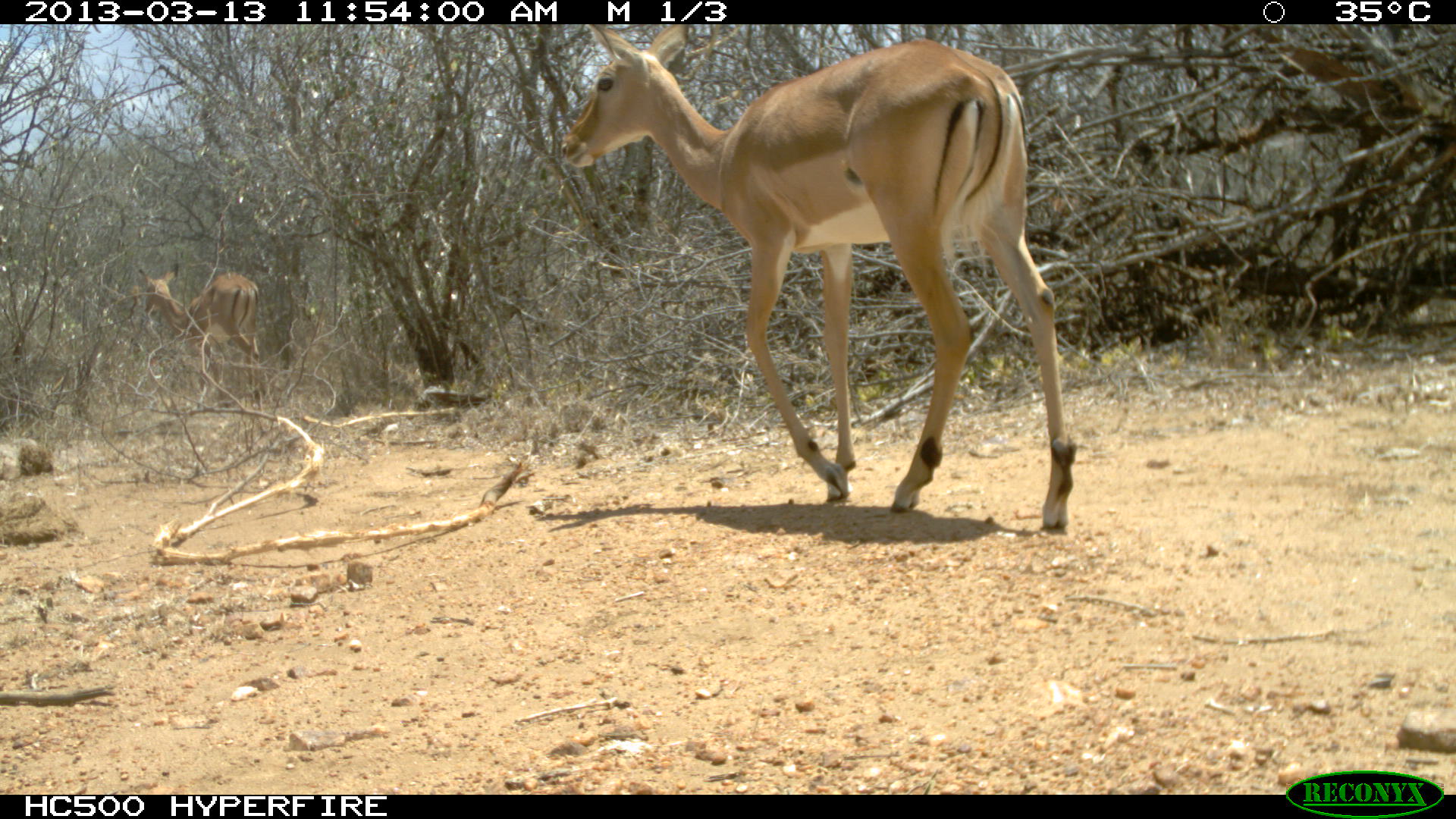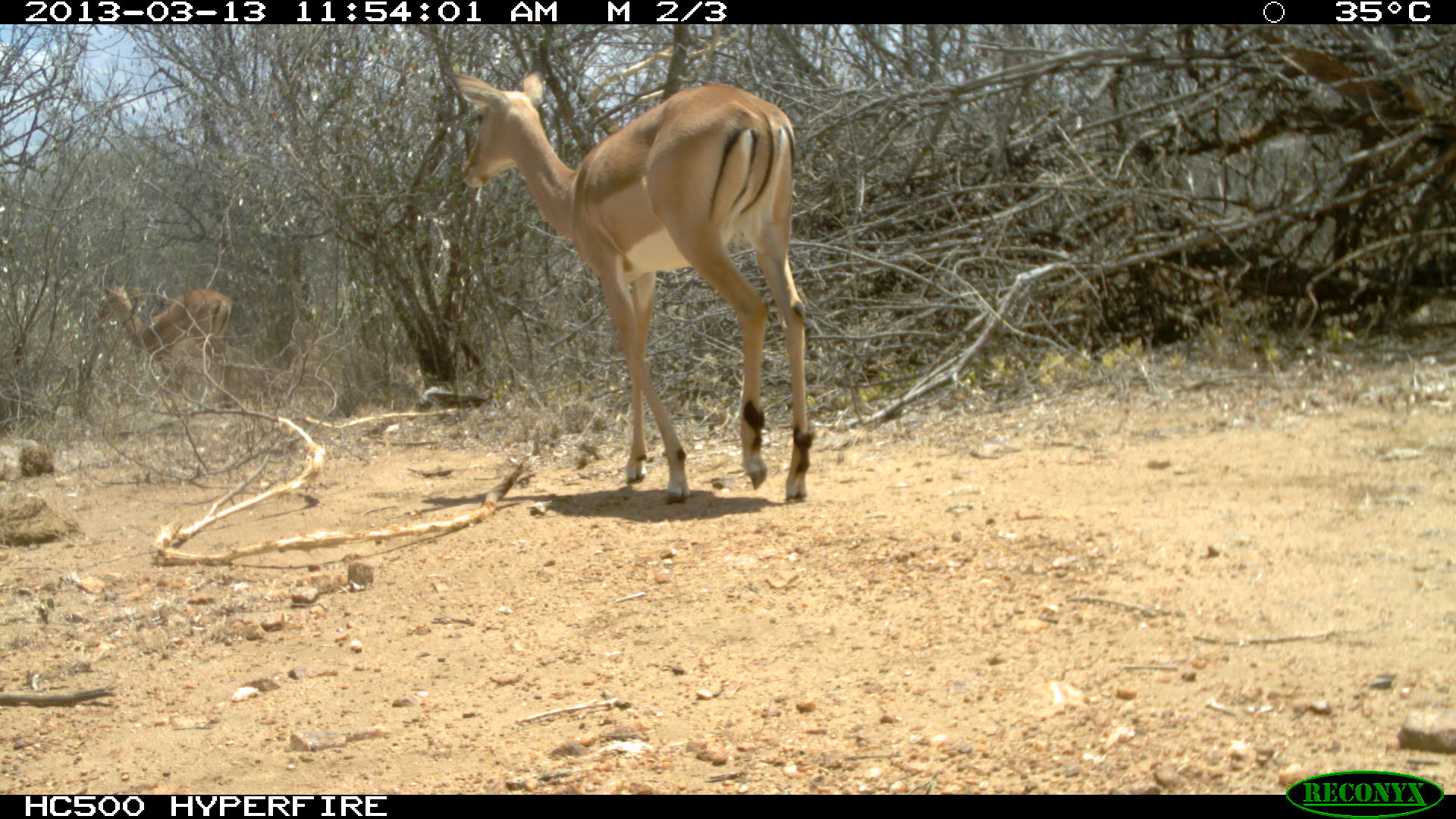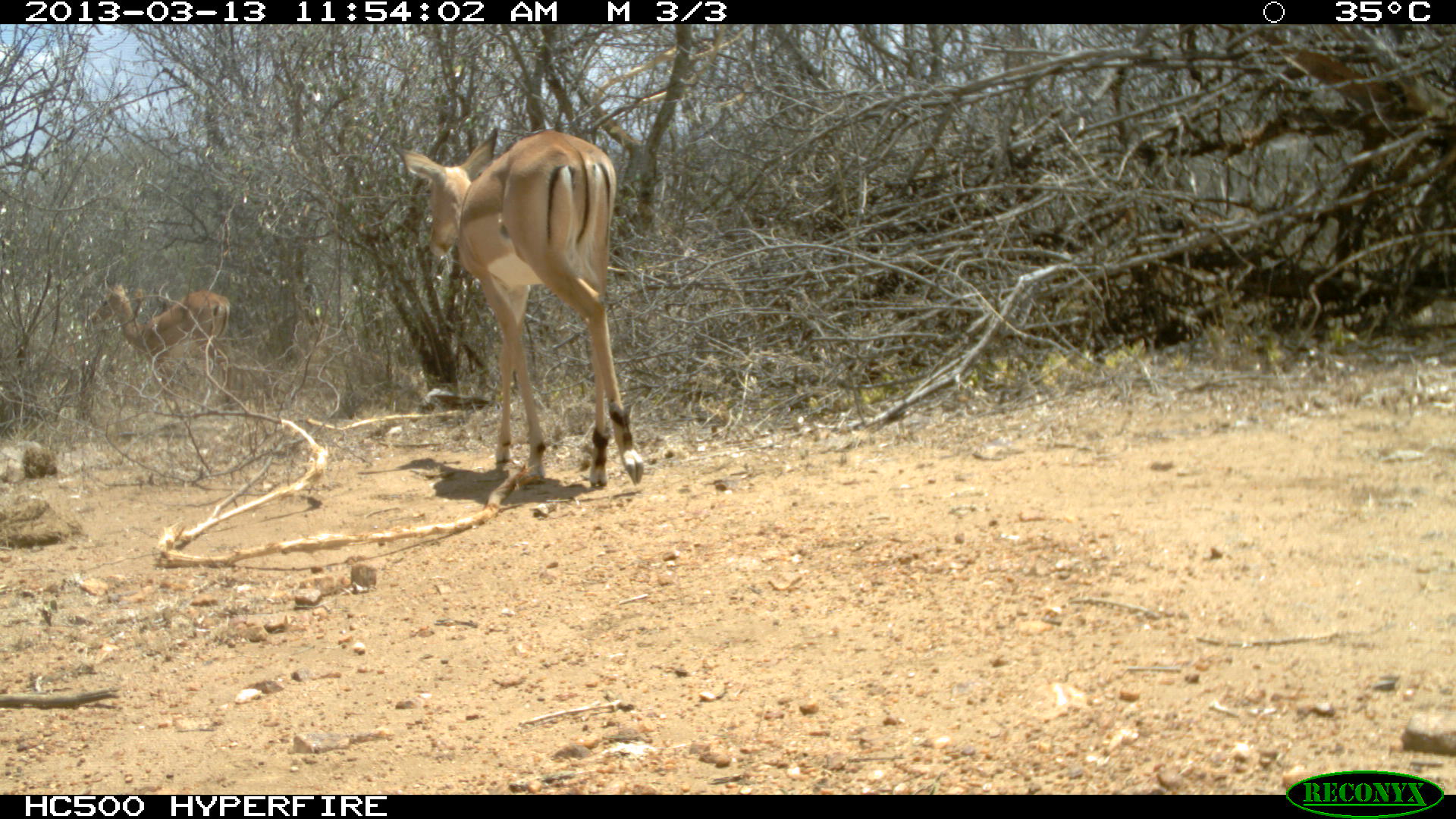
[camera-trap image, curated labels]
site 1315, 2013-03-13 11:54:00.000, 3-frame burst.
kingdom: Animalia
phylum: Chordata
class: Mammalia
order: Artiodactyla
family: Bovidae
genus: Aepyceros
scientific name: Aepyceros melampus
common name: impala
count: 2